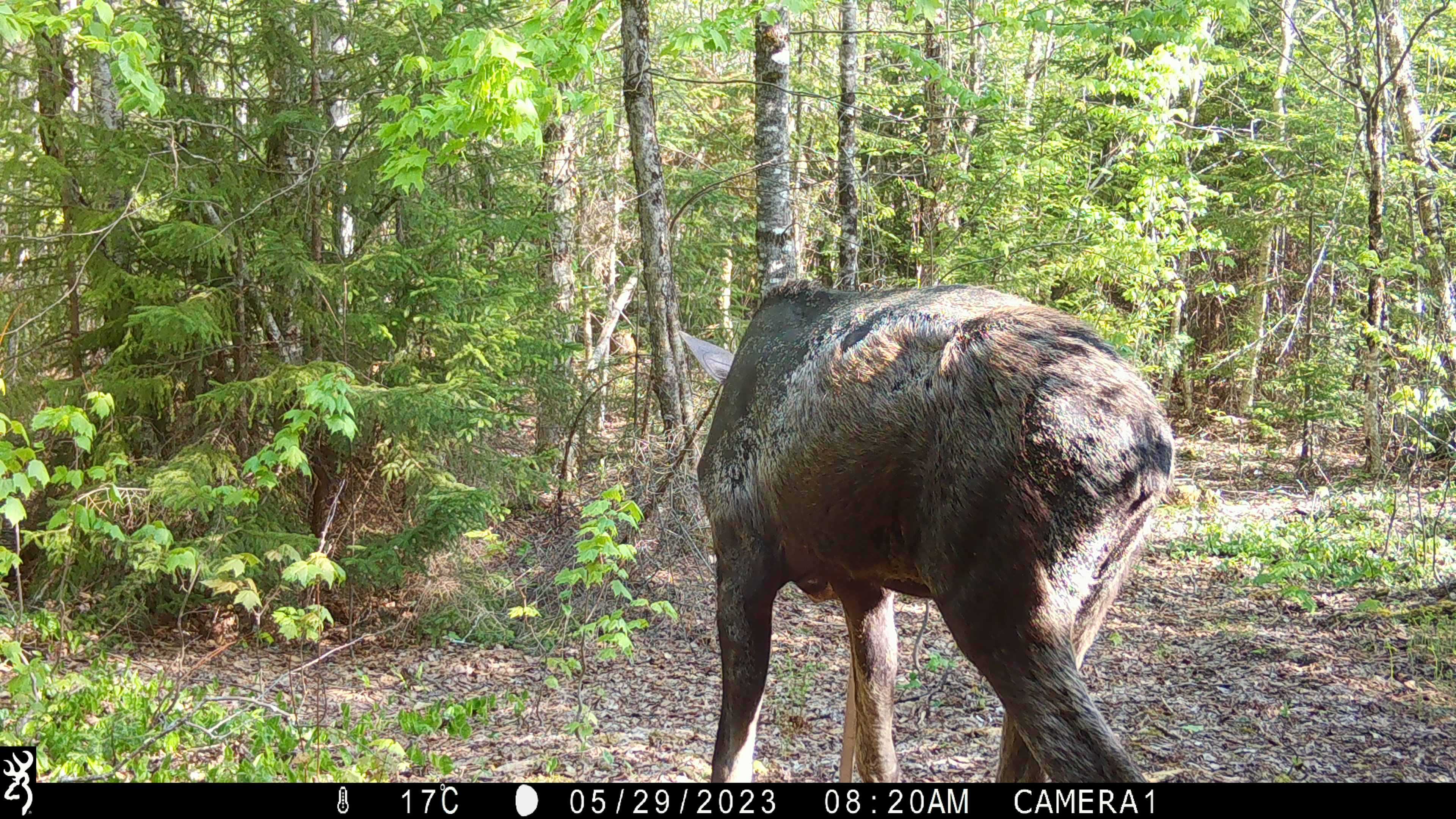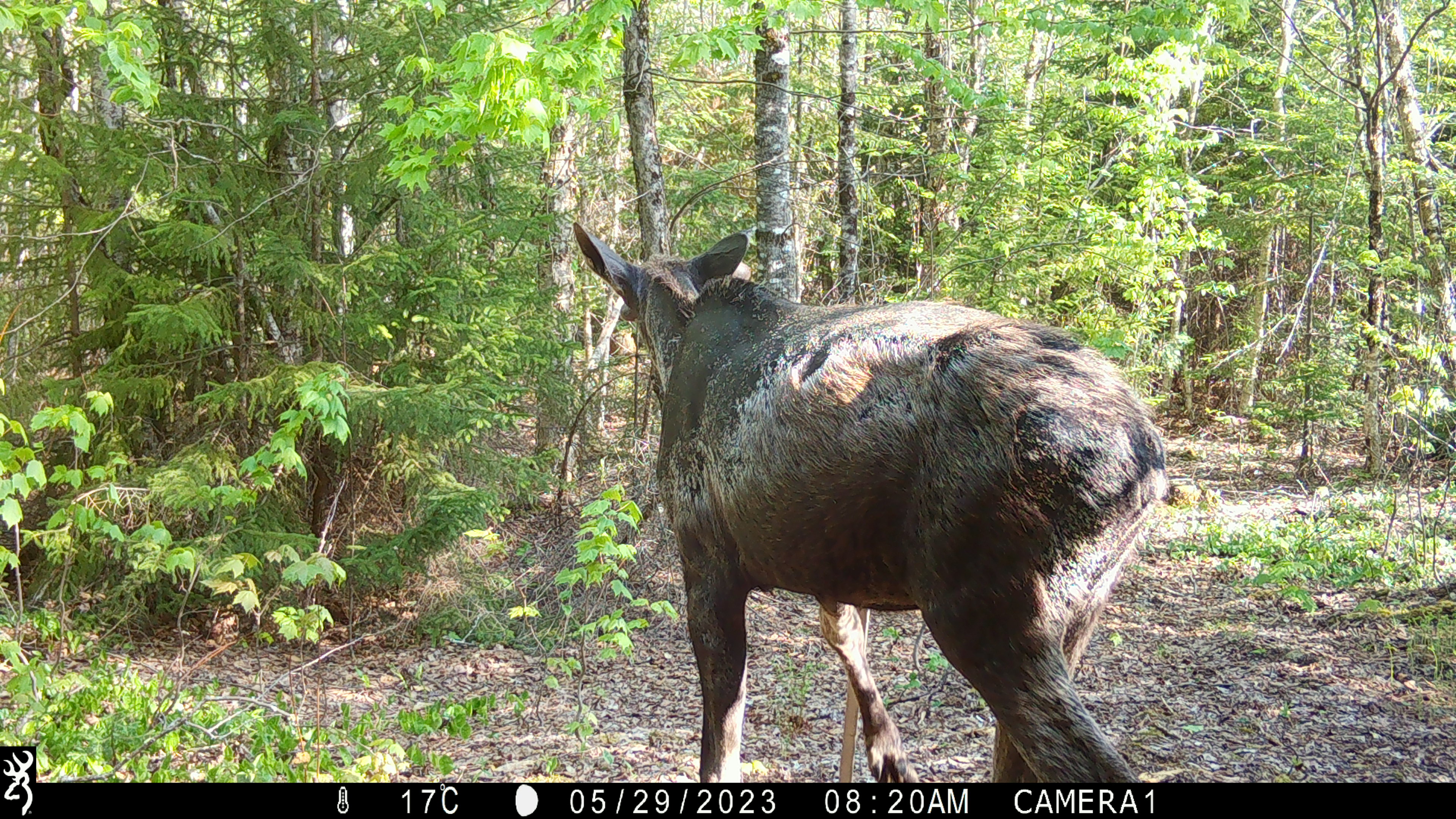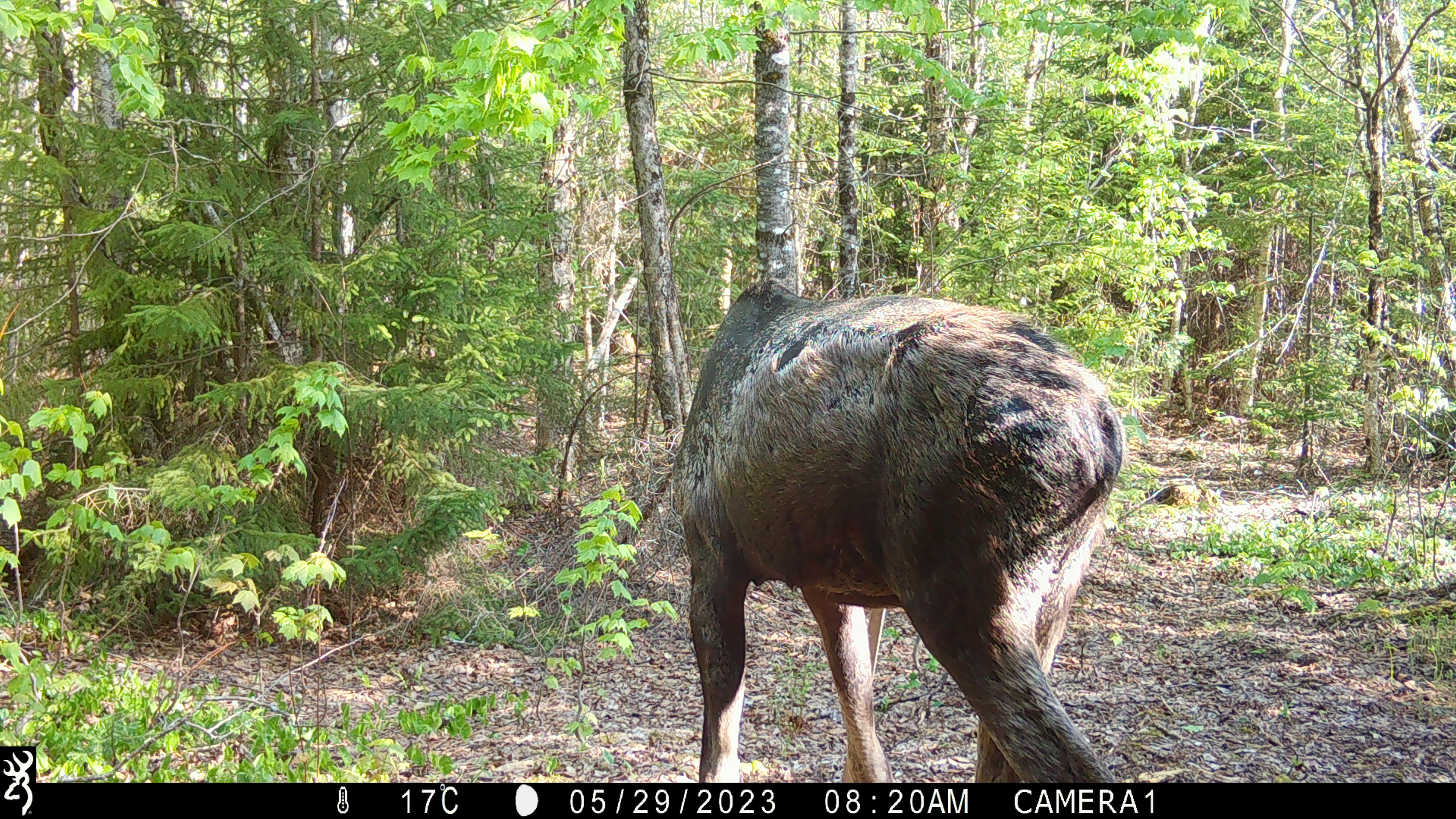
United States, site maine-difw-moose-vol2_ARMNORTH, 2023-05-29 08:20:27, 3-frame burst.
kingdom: Animalia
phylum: Chordata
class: Mammalia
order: Artiodactyla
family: Cervidae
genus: Alces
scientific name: Alces alces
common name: moose